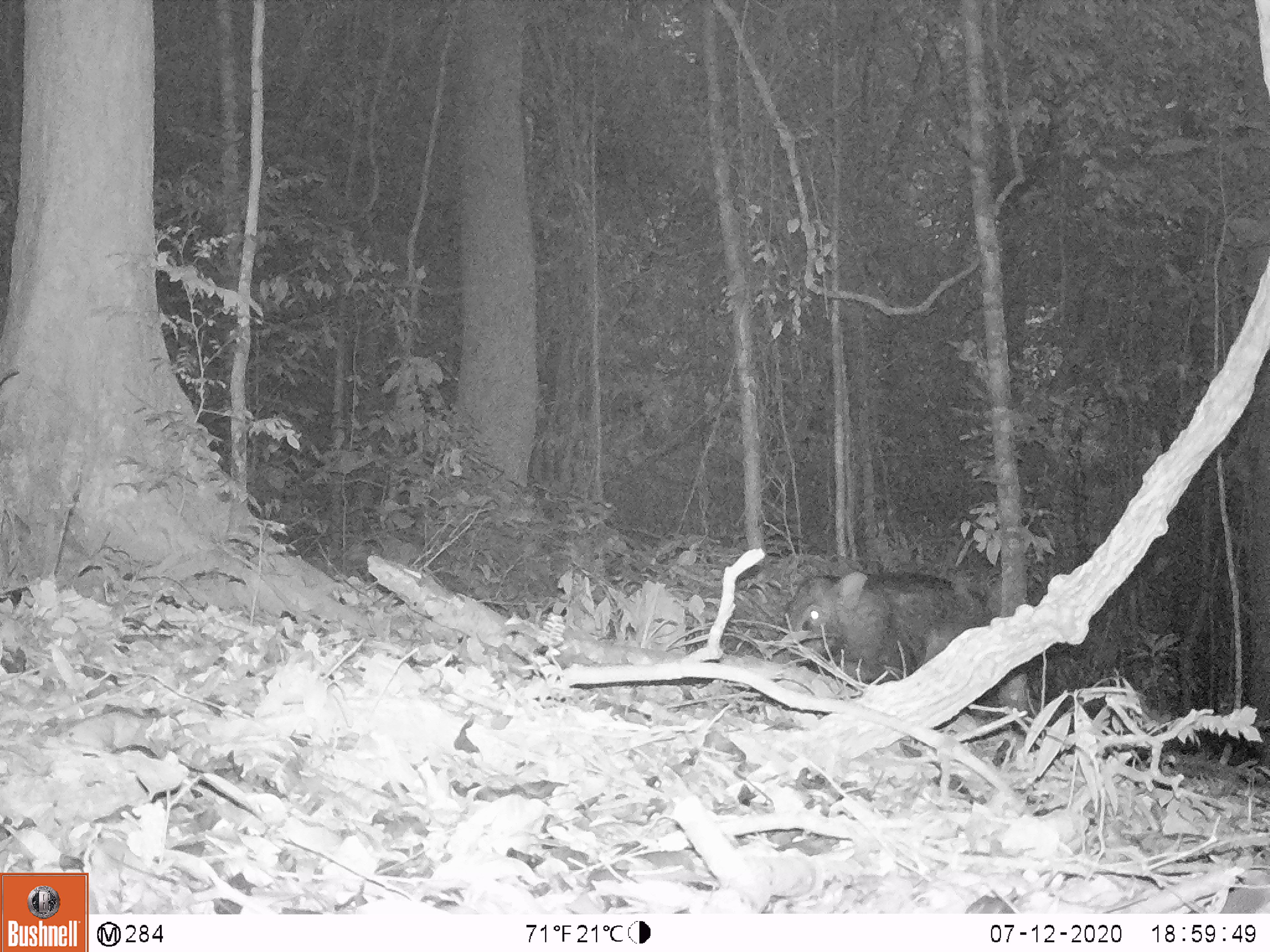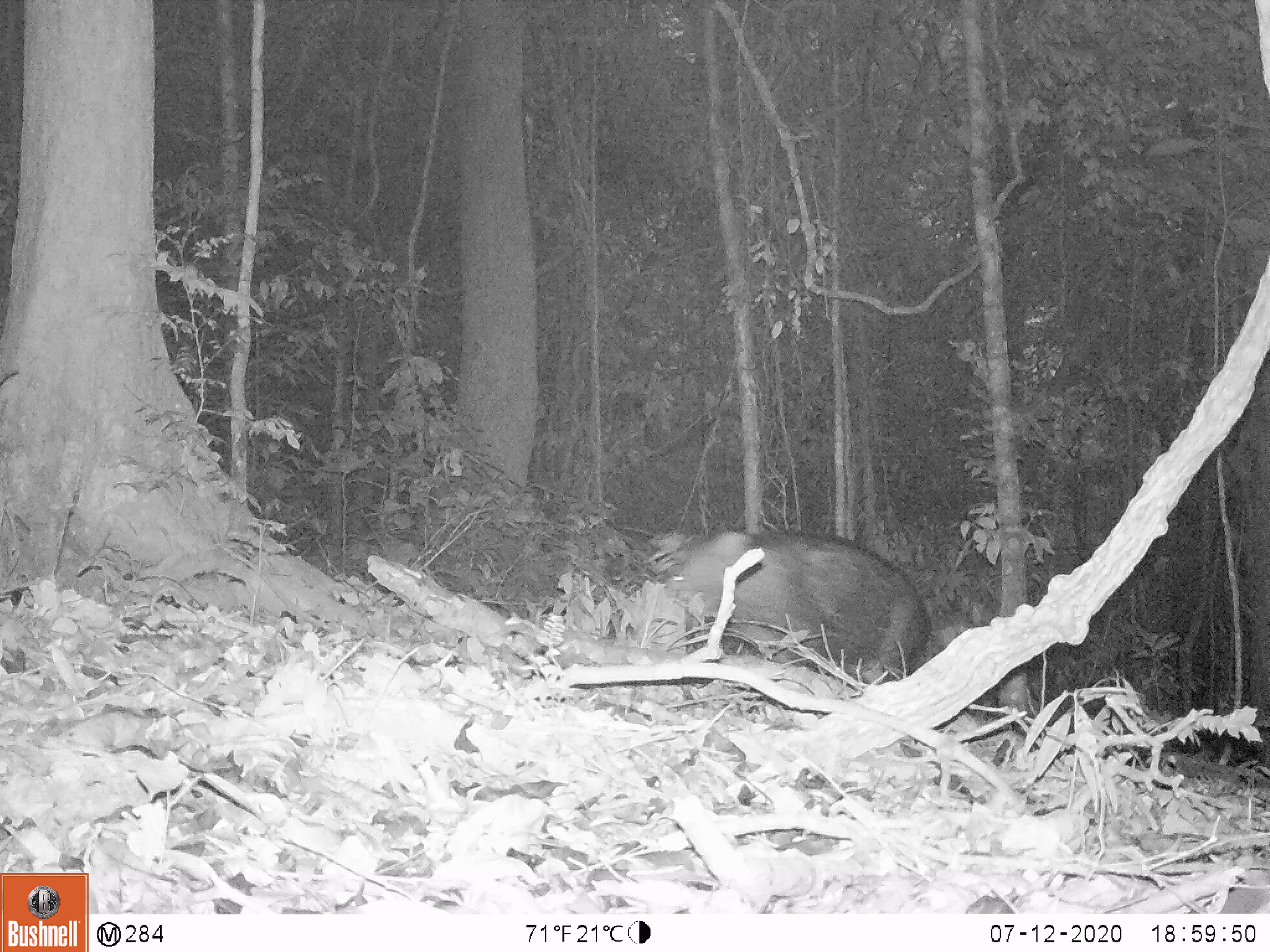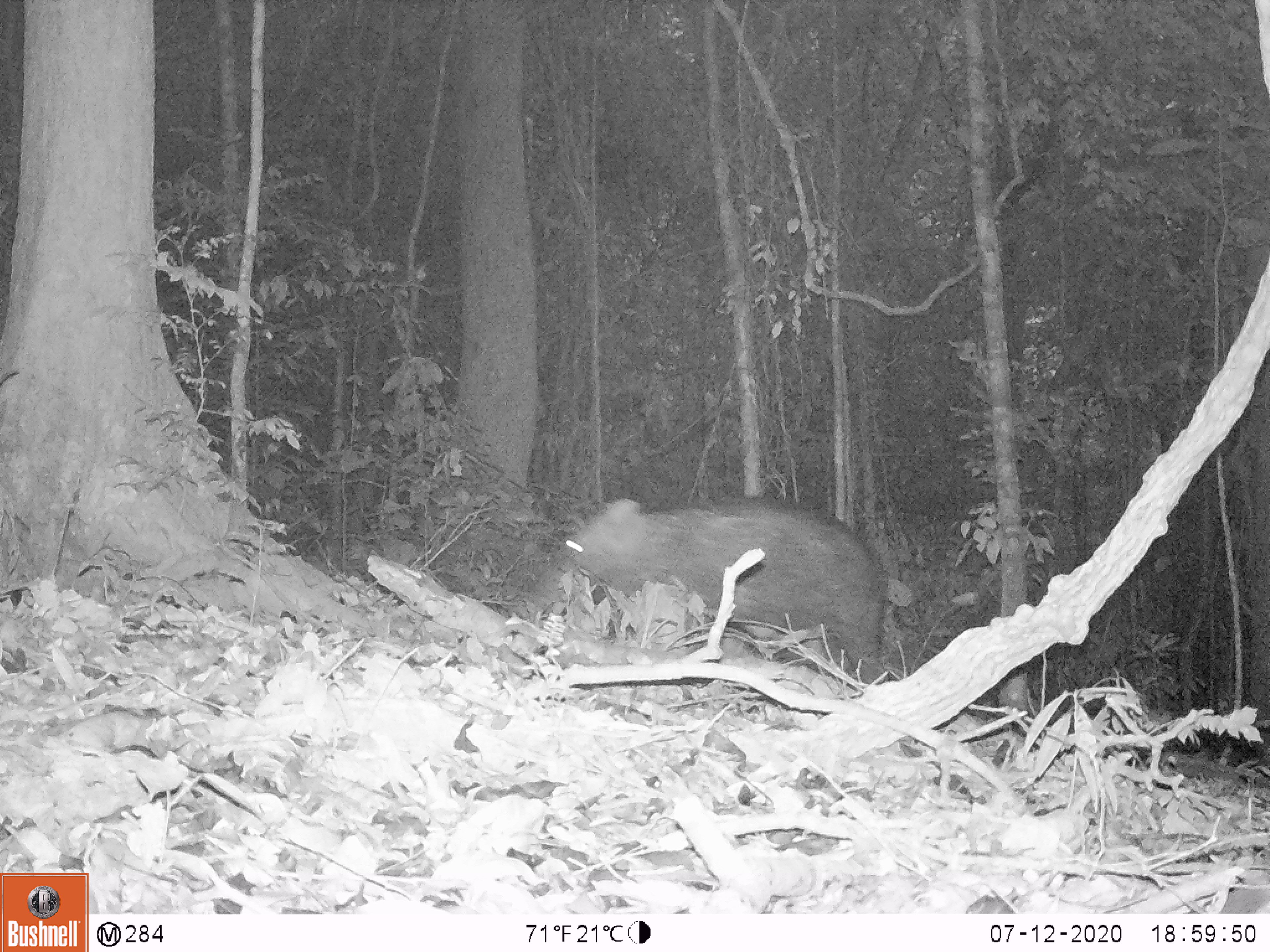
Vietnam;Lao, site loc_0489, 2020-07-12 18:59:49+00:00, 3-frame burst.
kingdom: Animalia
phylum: Chordata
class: Mammalia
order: Artiodactyla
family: Suidae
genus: Sus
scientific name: Sus scrofa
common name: eurasian wild pig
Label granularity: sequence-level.